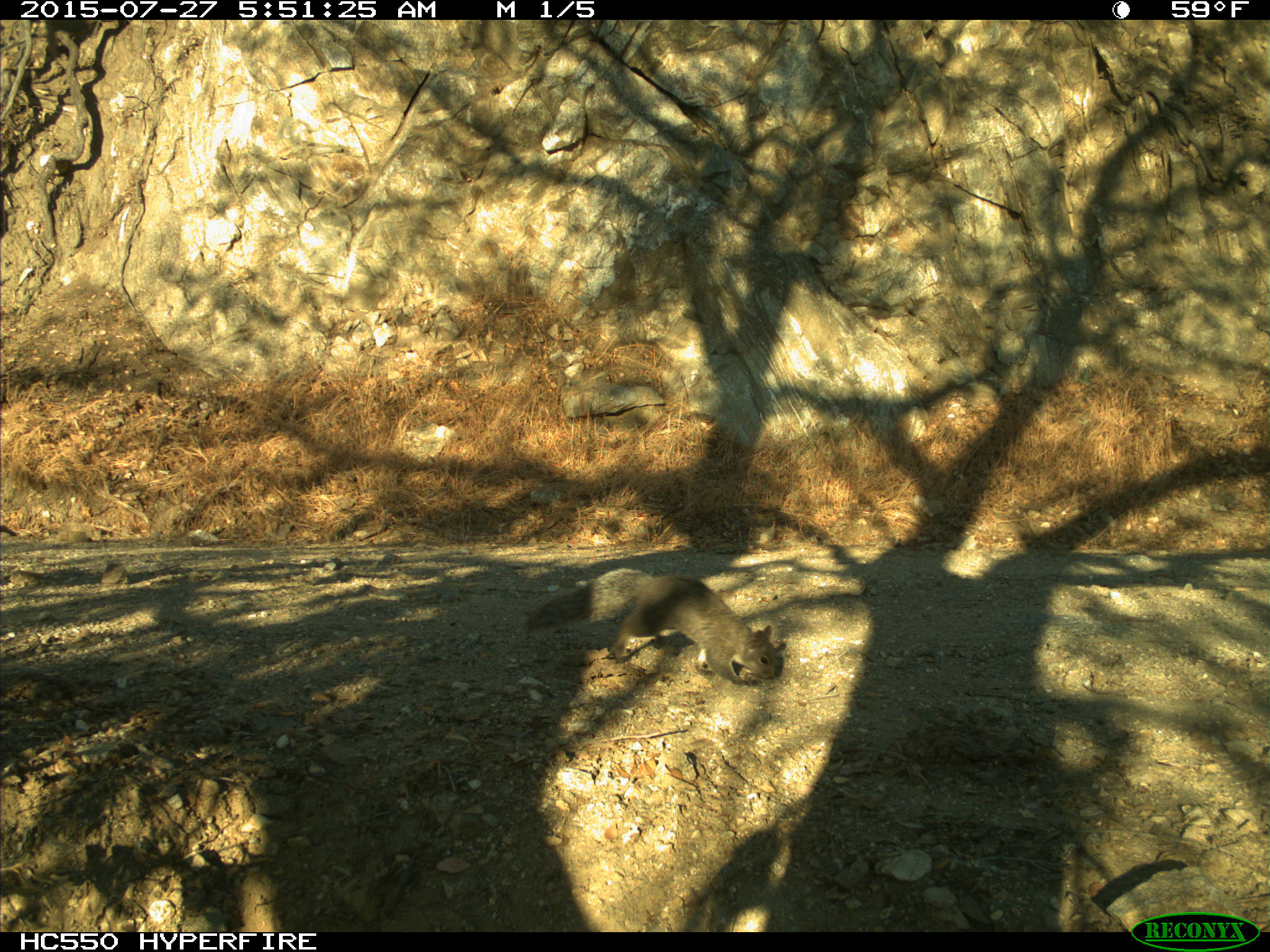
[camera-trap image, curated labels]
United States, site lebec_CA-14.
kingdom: Animalia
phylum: Chordata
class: Mammalia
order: Rodentia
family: Sciuridae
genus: Sciurus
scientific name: Sciurus carolinensis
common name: eastern gray squirrel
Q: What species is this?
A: Sciurus carolinensis (eastern gray squirrel).